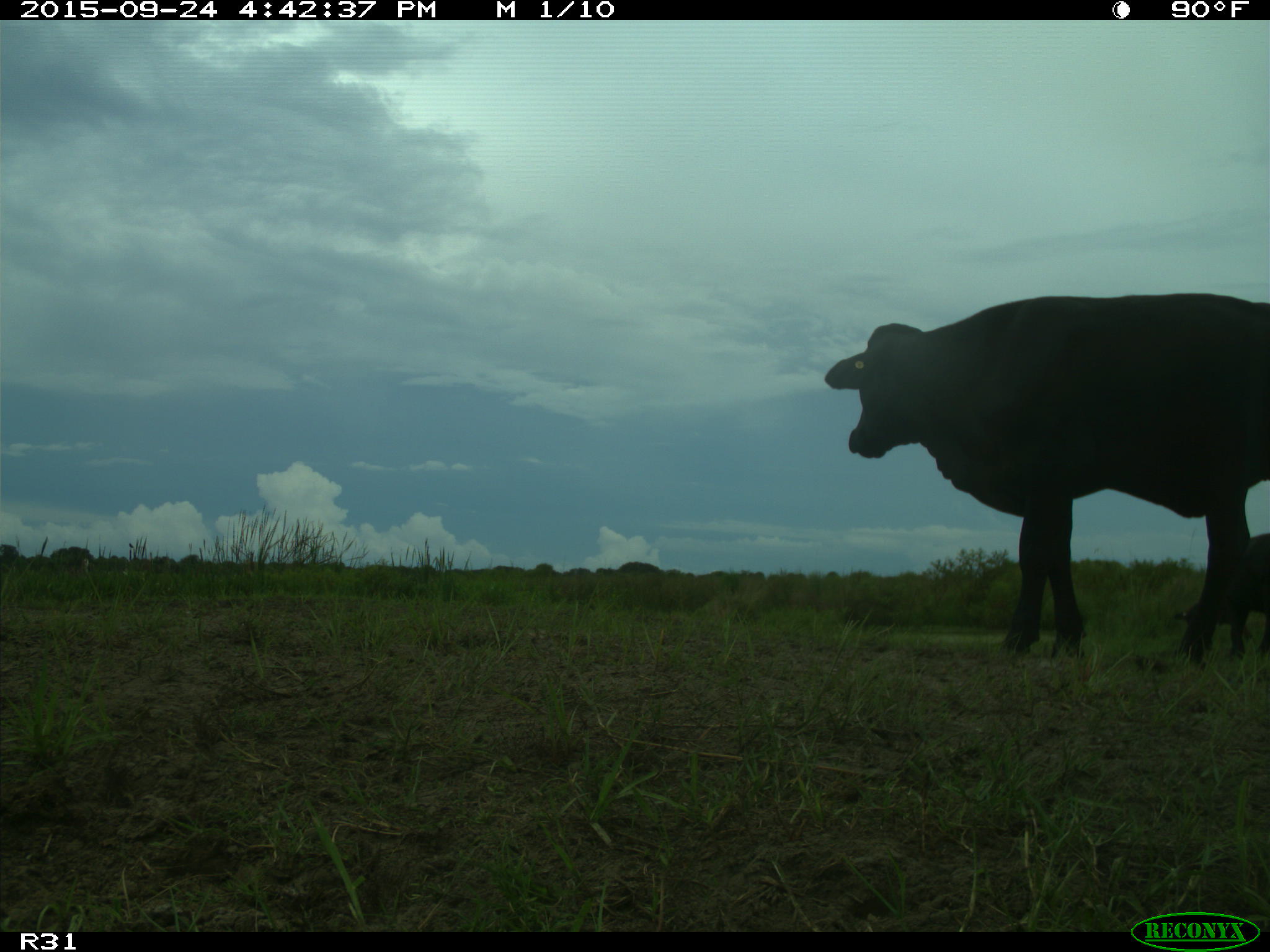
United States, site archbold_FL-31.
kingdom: Animalia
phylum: Chordata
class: Mammalia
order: Artiodactyla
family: Bovidae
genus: Bos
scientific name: Bos taurus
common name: domestic cow